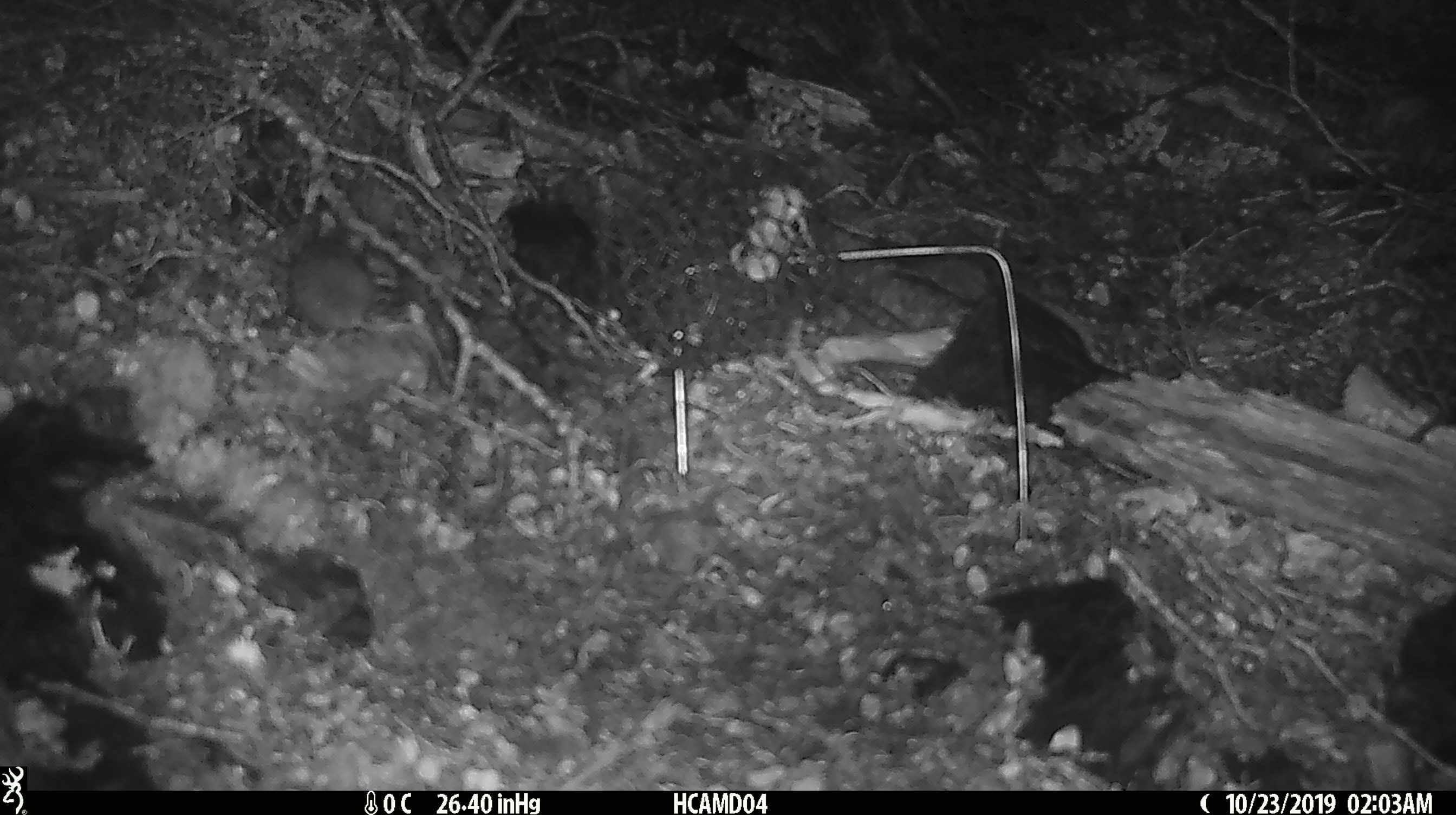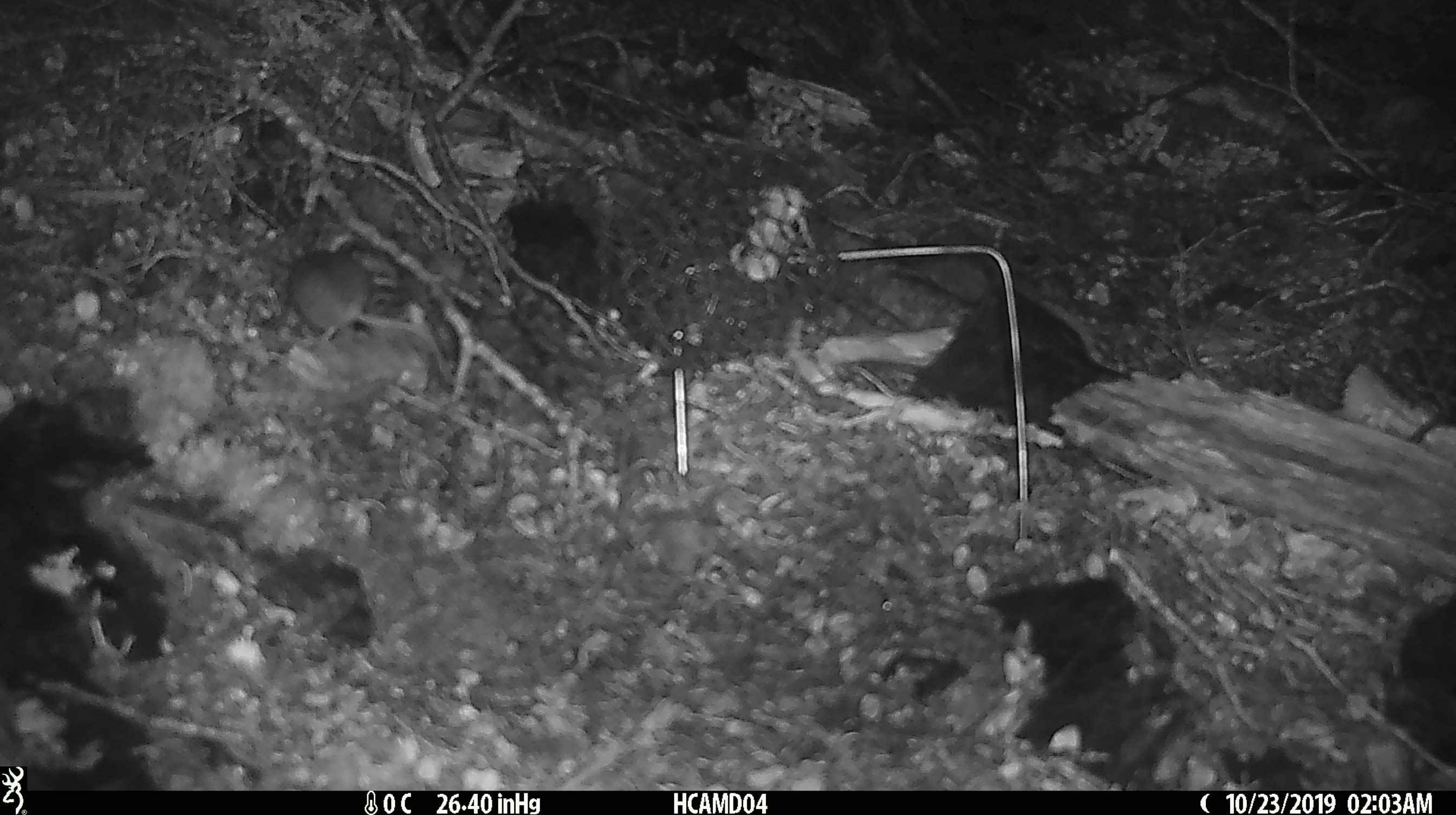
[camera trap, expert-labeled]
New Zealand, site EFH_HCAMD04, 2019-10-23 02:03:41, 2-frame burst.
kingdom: Animalia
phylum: Chordata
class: Mammalia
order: Rodentia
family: Muridae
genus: Mus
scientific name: Mus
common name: mouse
Mouse (Mus).